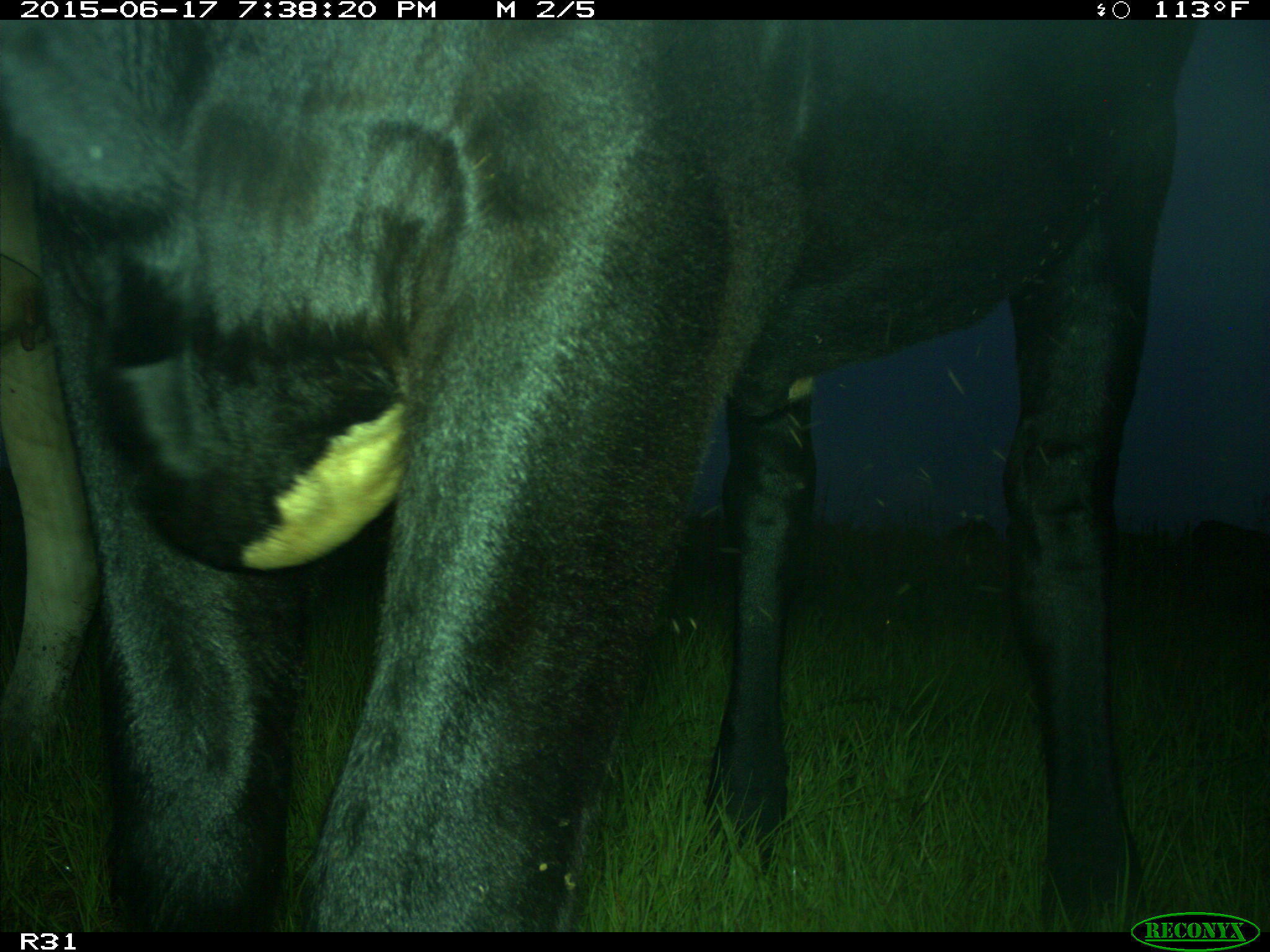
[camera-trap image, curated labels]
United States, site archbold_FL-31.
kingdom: Animalia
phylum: Chordata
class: Mammalia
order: Artiodactyla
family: Bovidae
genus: Bos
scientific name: Bos taurus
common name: domestic cow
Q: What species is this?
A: Bos taurus (domestic cow).